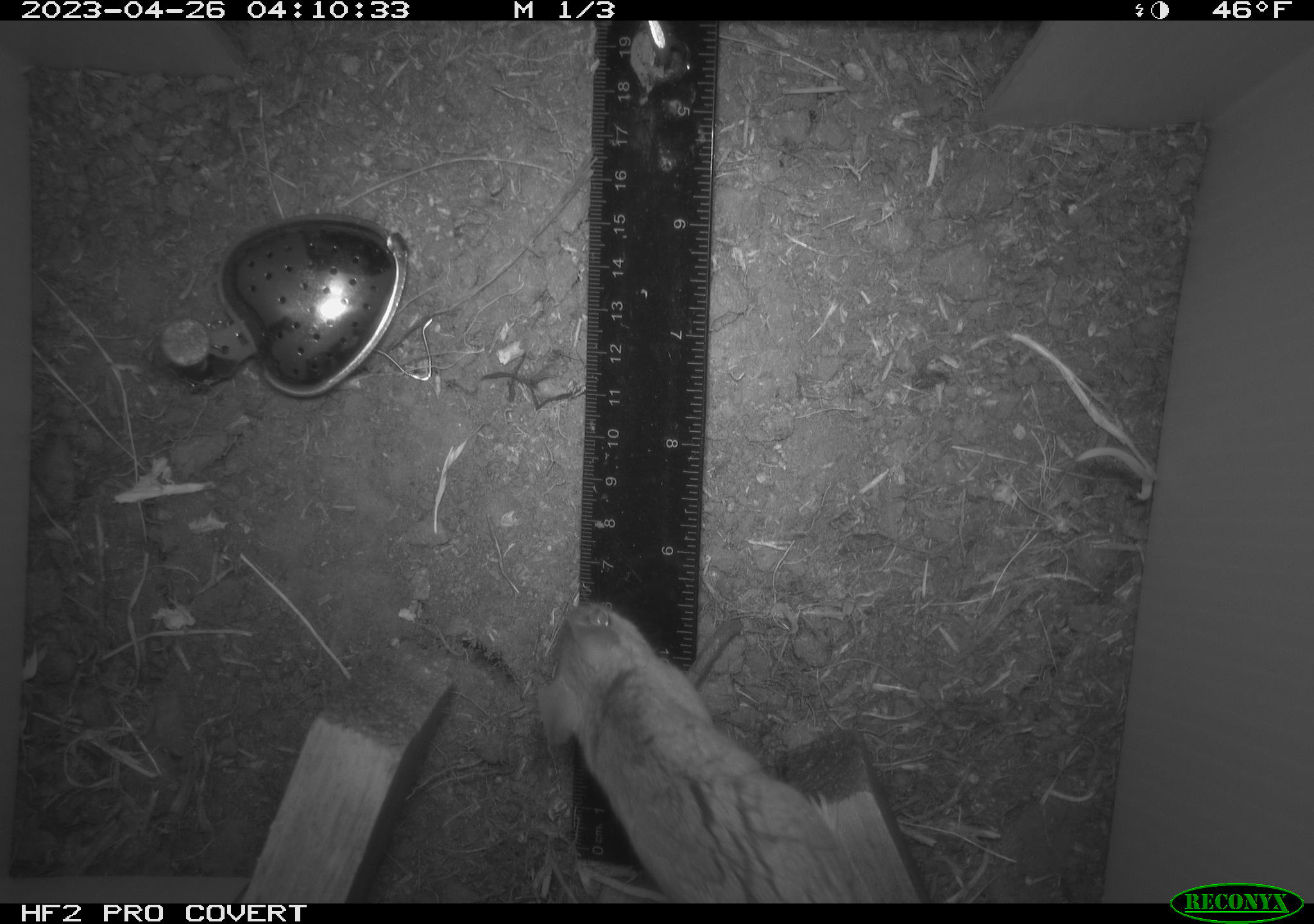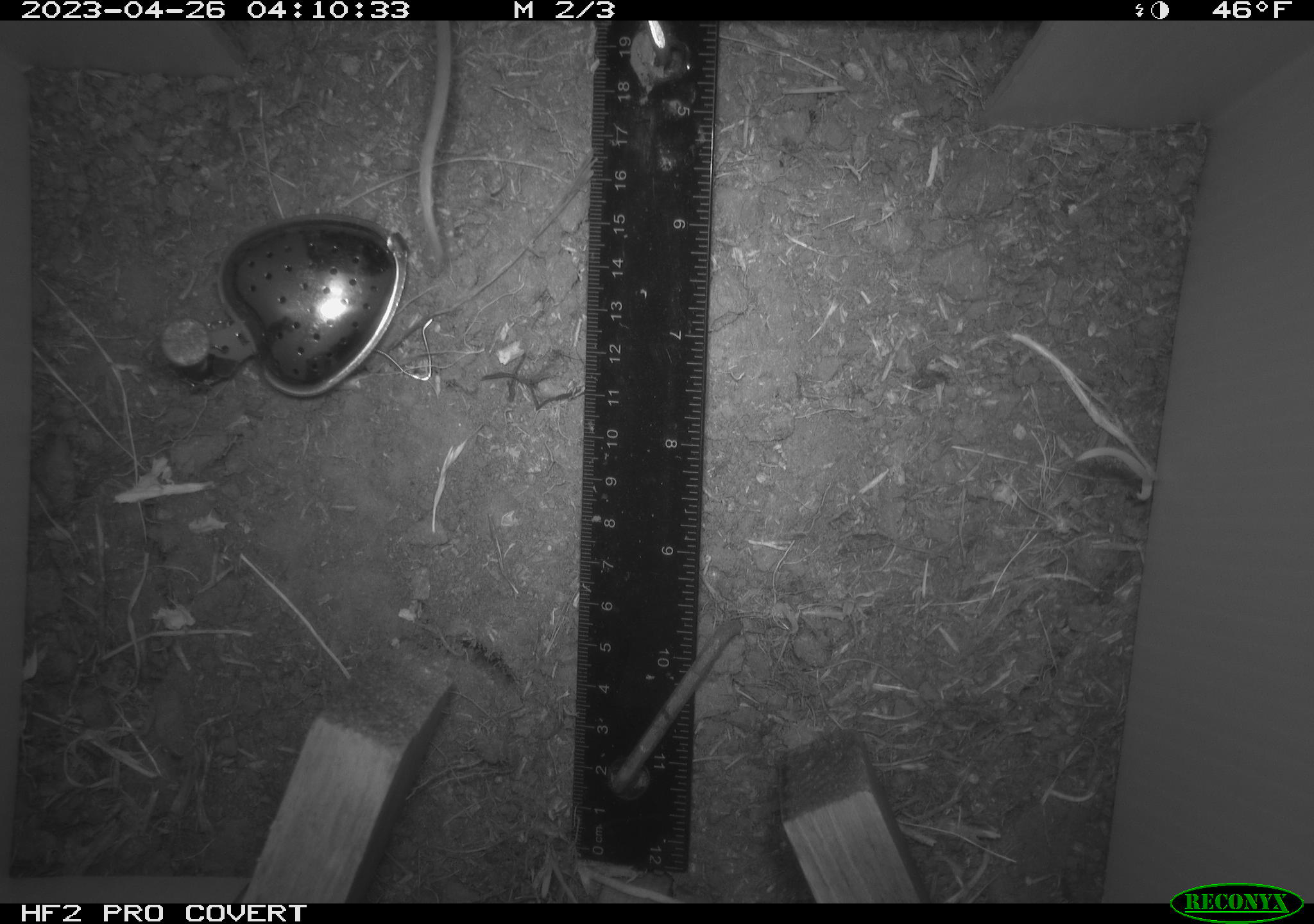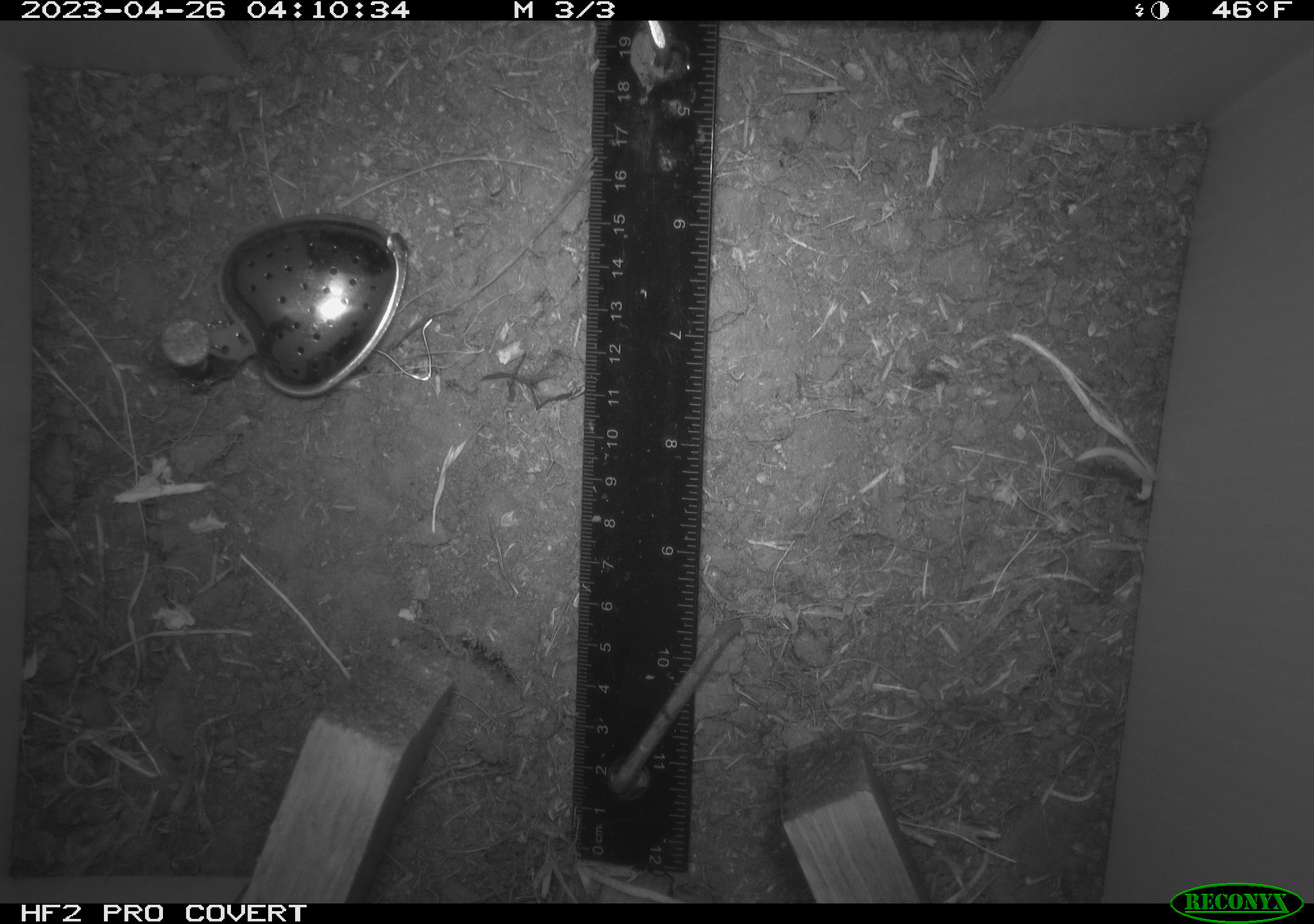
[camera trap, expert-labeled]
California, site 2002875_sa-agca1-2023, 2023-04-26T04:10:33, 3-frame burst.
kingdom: Animalia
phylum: Chordata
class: Mammalia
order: Rodentia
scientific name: Rodentia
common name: mouse species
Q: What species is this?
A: Mouse species (Rodentia).